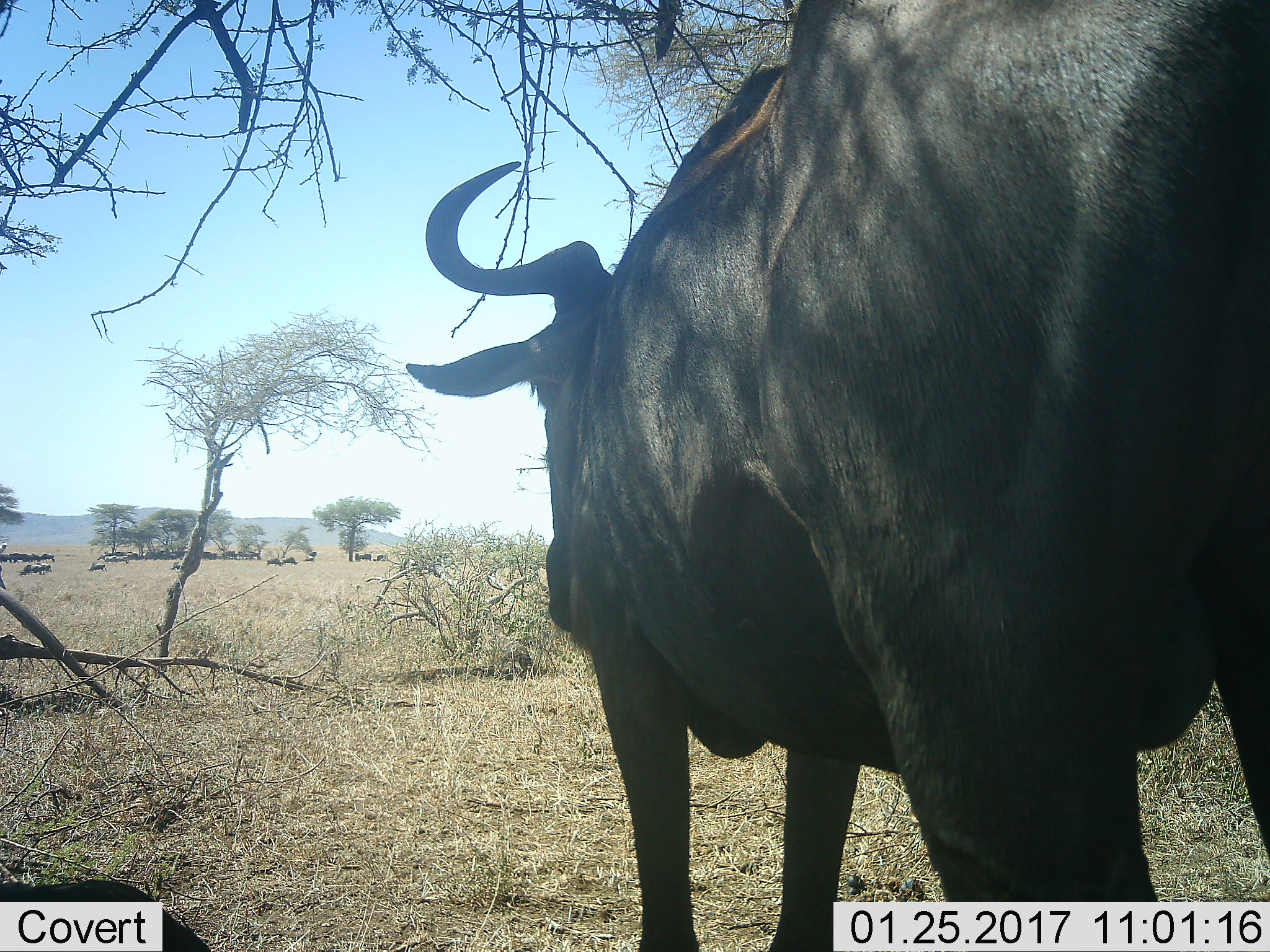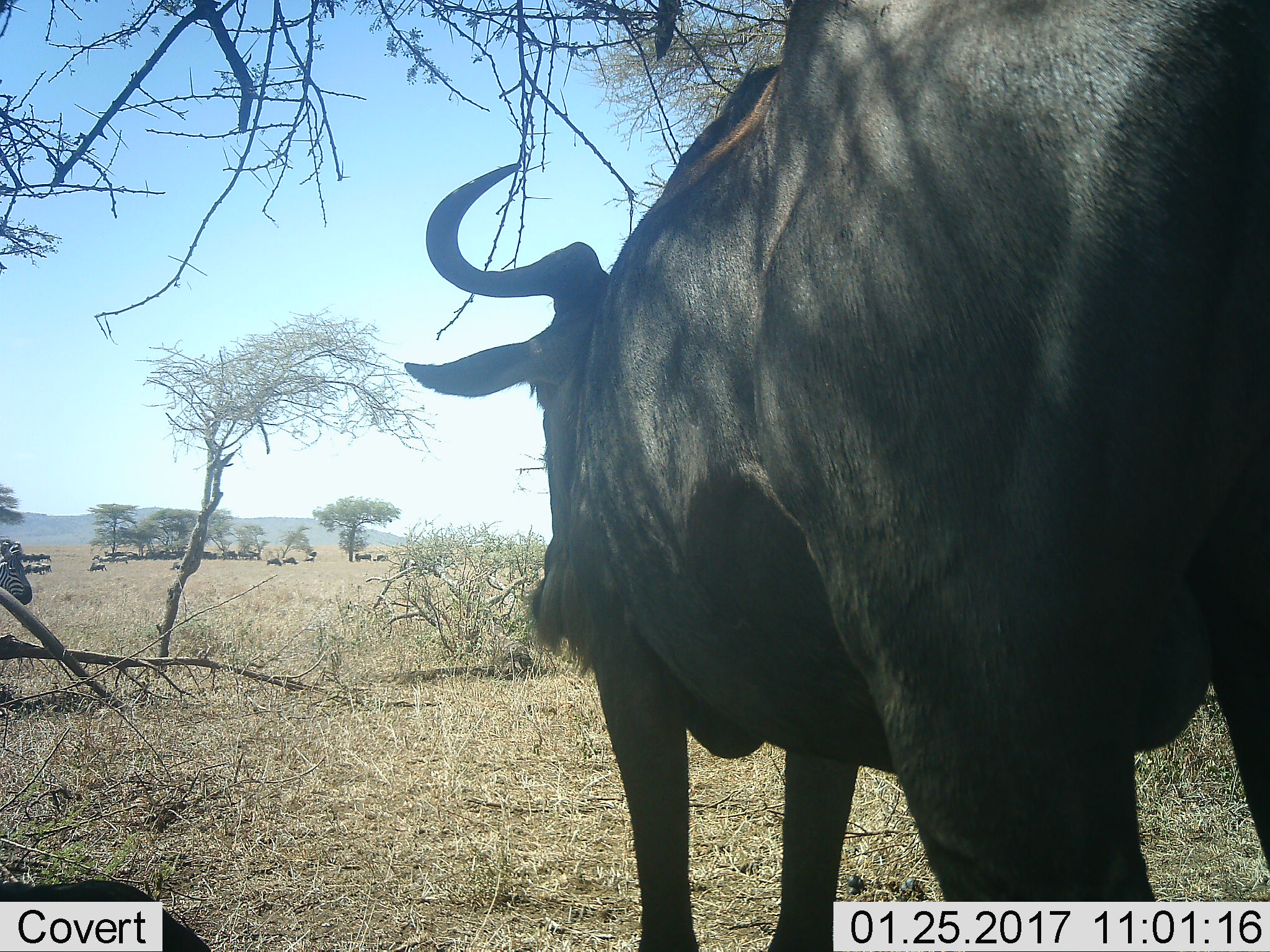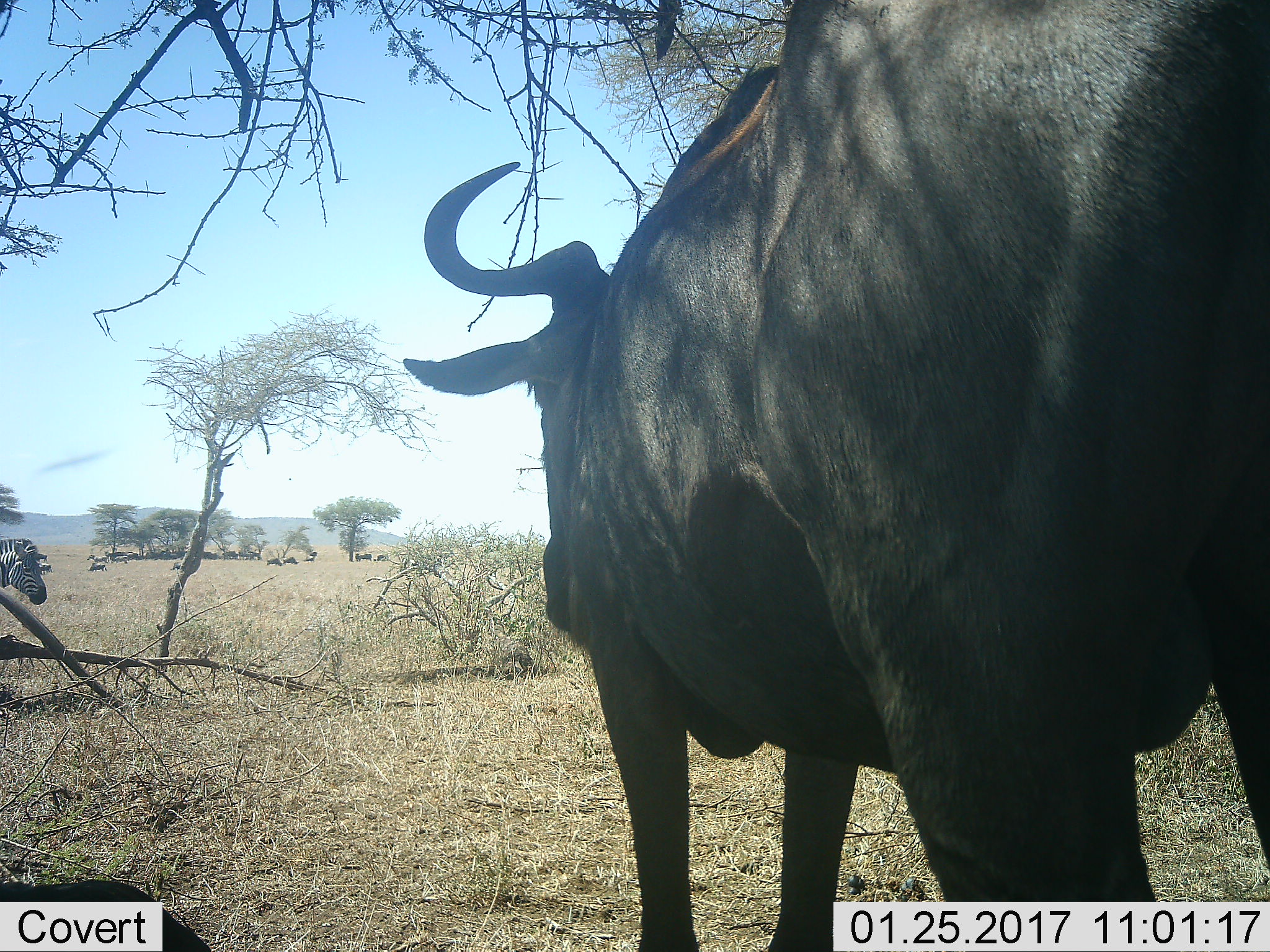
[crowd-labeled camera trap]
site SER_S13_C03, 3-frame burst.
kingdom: Animalia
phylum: Chordata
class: Mammalia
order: Artiodactyla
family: Bovidae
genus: Connochaetes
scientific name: Connochaetes taurinus taurinus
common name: blue wildebeest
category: wildebeestblue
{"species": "wildebeestblue (blue wildebeest) (Connochaetes taurinus taurinus)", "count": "4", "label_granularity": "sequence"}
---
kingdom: Animalia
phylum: Chordata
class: Mammalia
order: Perissodactyla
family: Equidae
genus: Equus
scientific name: Equus quagga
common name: plains zebra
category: zebraplains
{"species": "zebraplains (plains zebra) (Equus quagga)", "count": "1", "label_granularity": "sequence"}